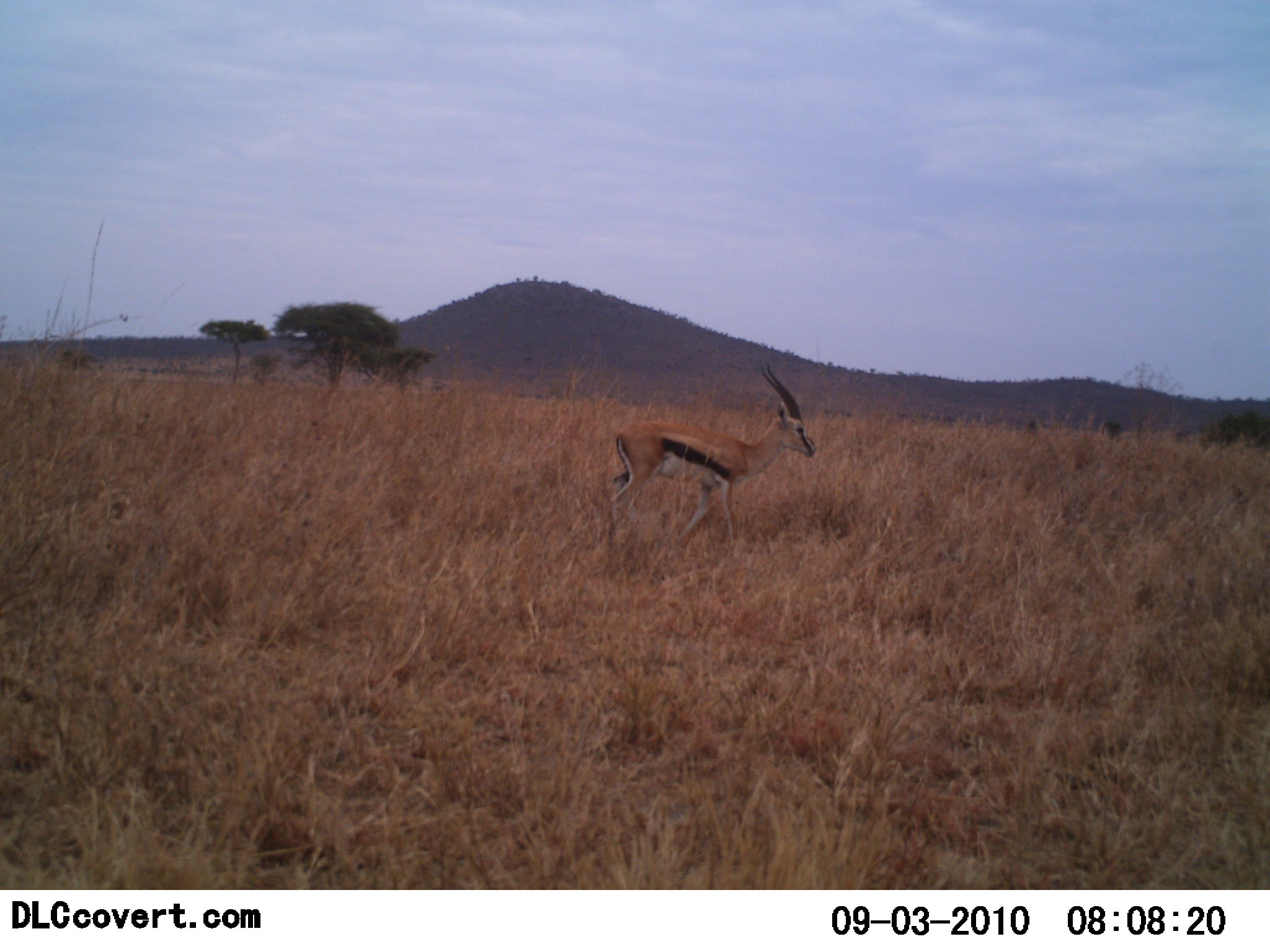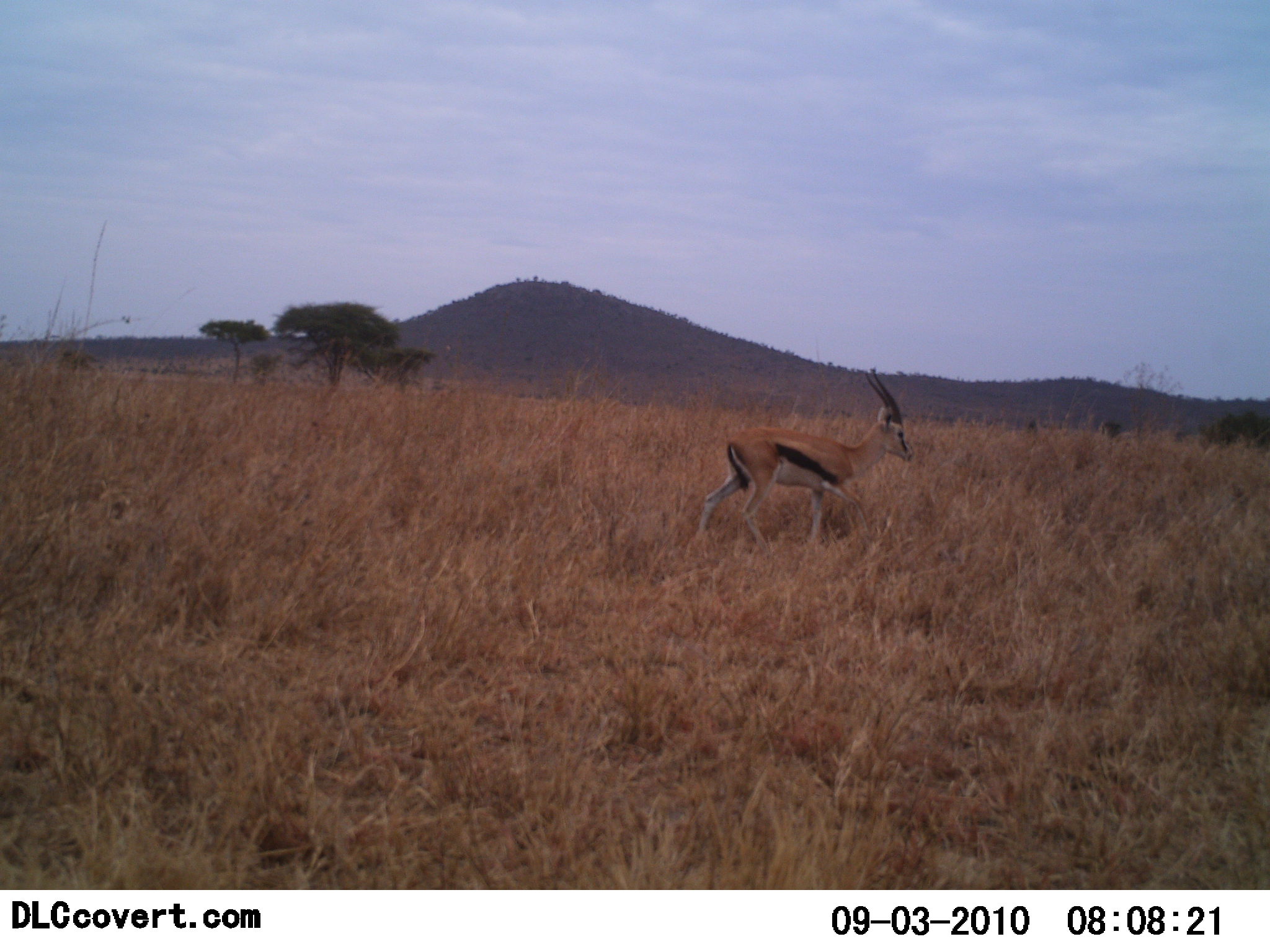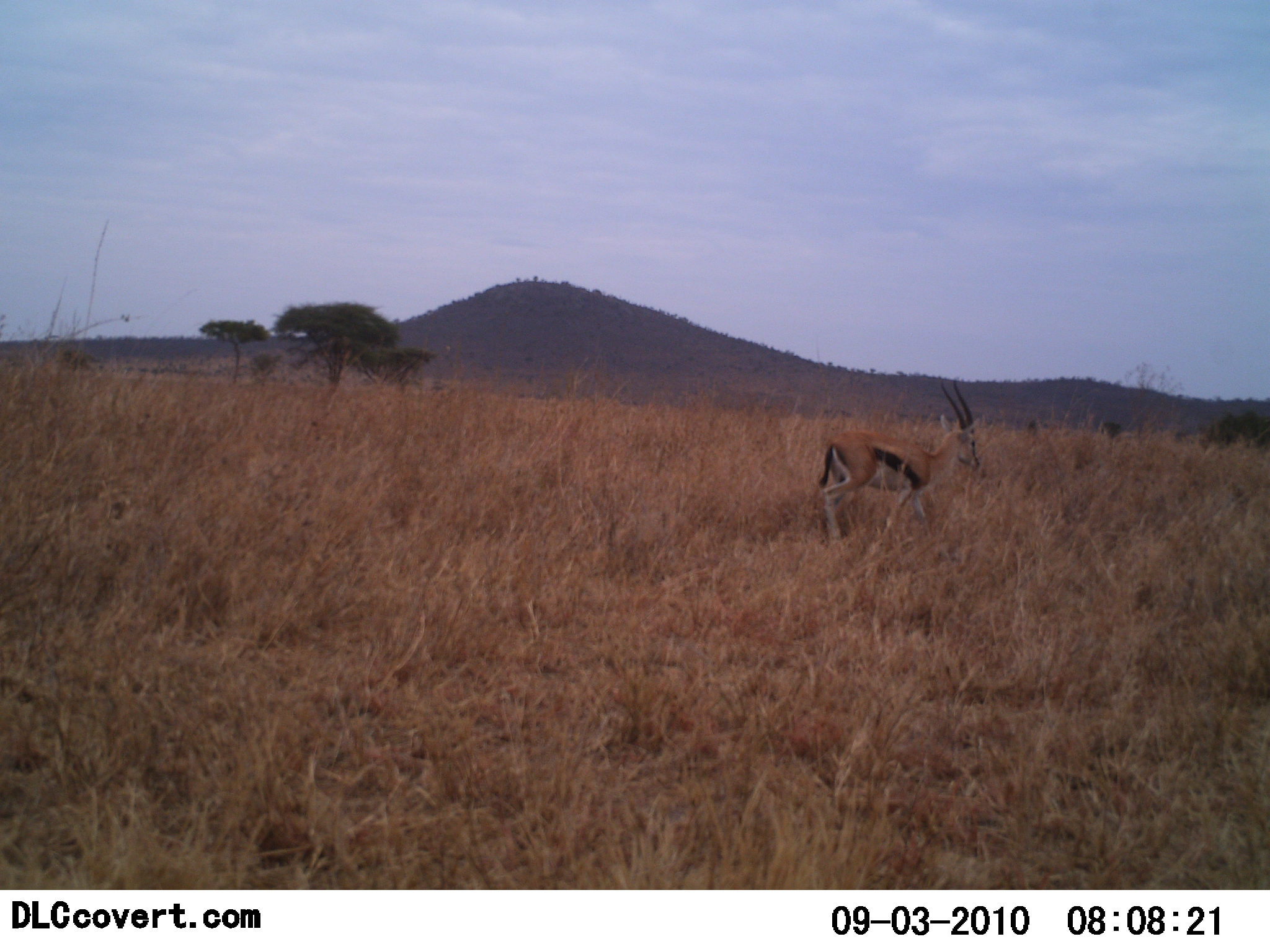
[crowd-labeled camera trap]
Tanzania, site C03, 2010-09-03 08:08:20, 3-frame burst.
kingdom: Animalia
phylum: Chordata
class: Mammalia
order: Artiodactyla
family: Bovidae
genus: Eudorcas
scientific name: Eudorcas thomsonii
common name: thomson's gazelle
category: gazellethomsons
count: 1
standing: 7%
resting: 0%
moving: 100%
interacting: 0%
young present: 0%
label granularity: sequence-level